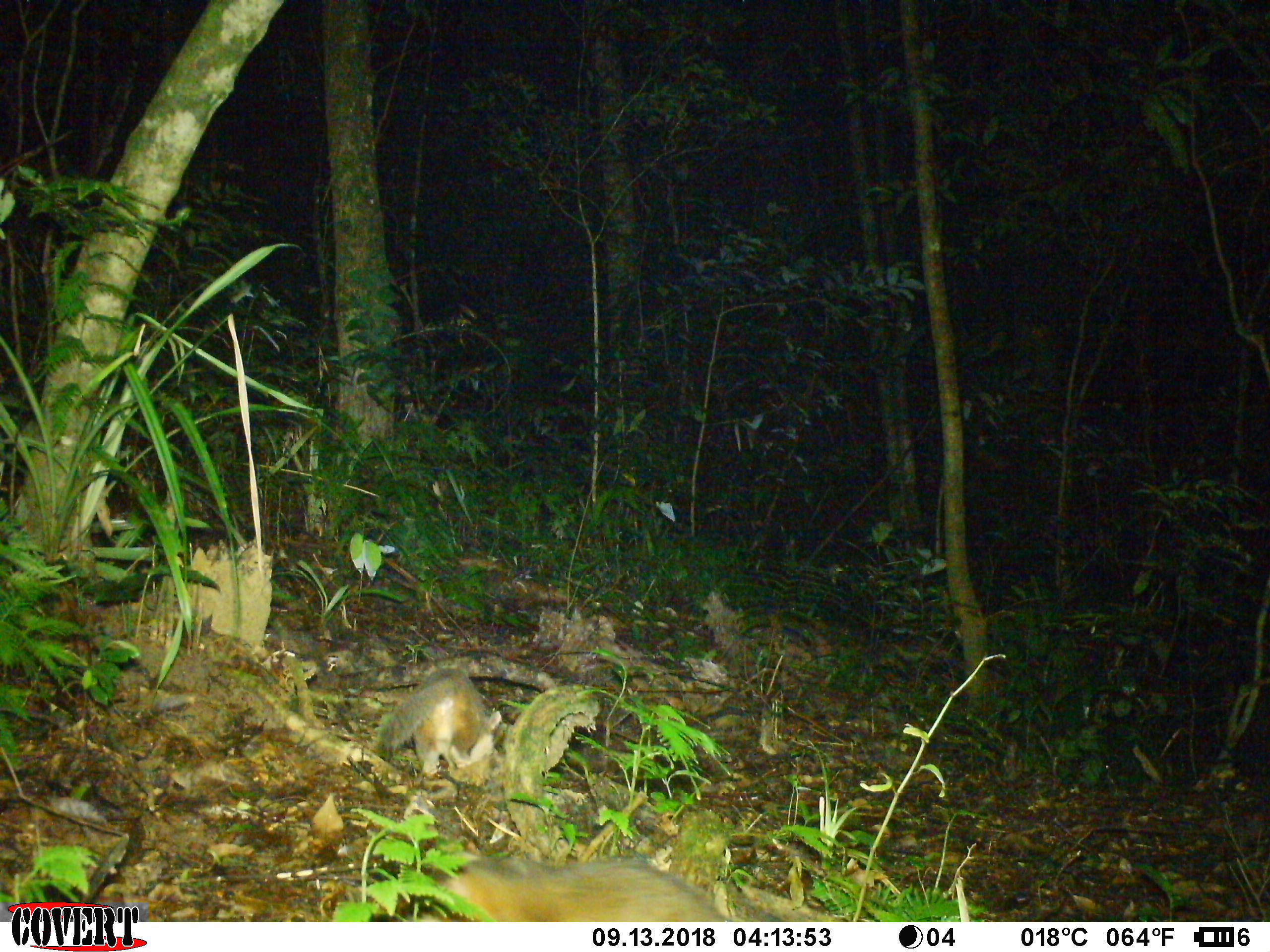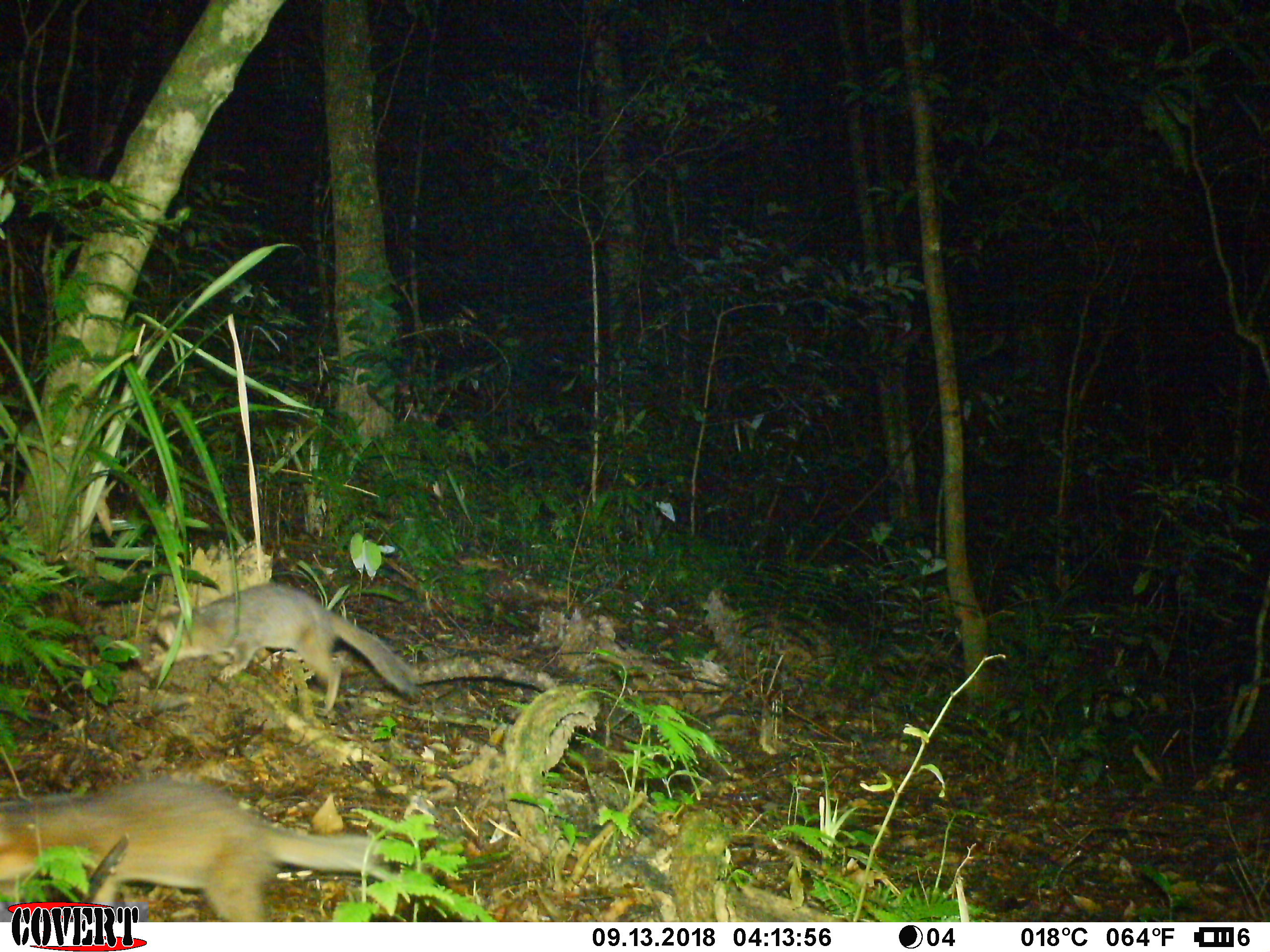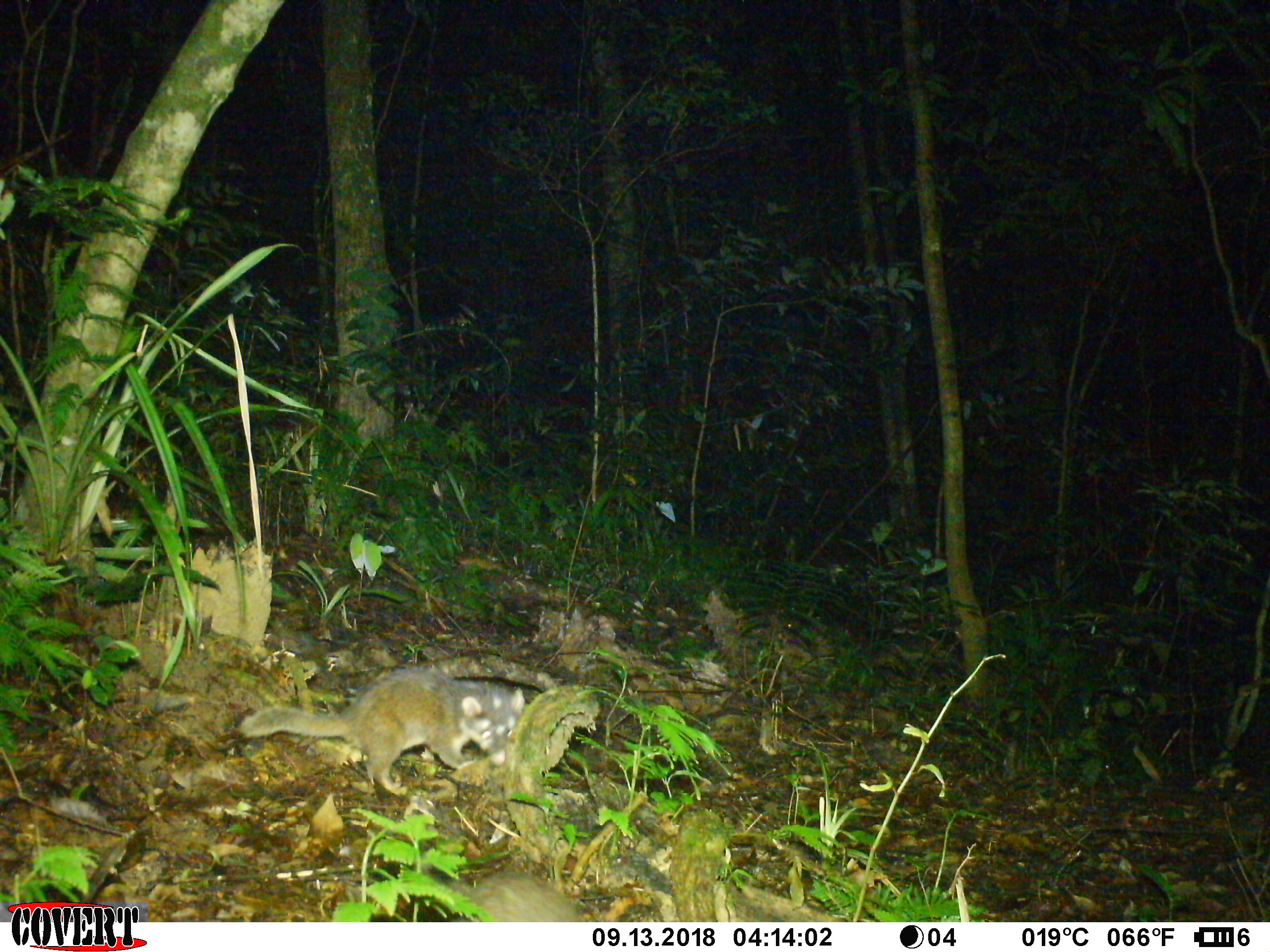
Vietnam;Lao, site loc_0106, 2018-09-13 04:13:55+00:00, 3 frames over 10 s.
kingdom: Animalia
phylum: Chordata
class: Mammalia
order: Carnivora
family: Mustelidae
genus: Melogale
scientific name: Melogale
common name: ferret badger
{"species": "ferret badger (Melogale)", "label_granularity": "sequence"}